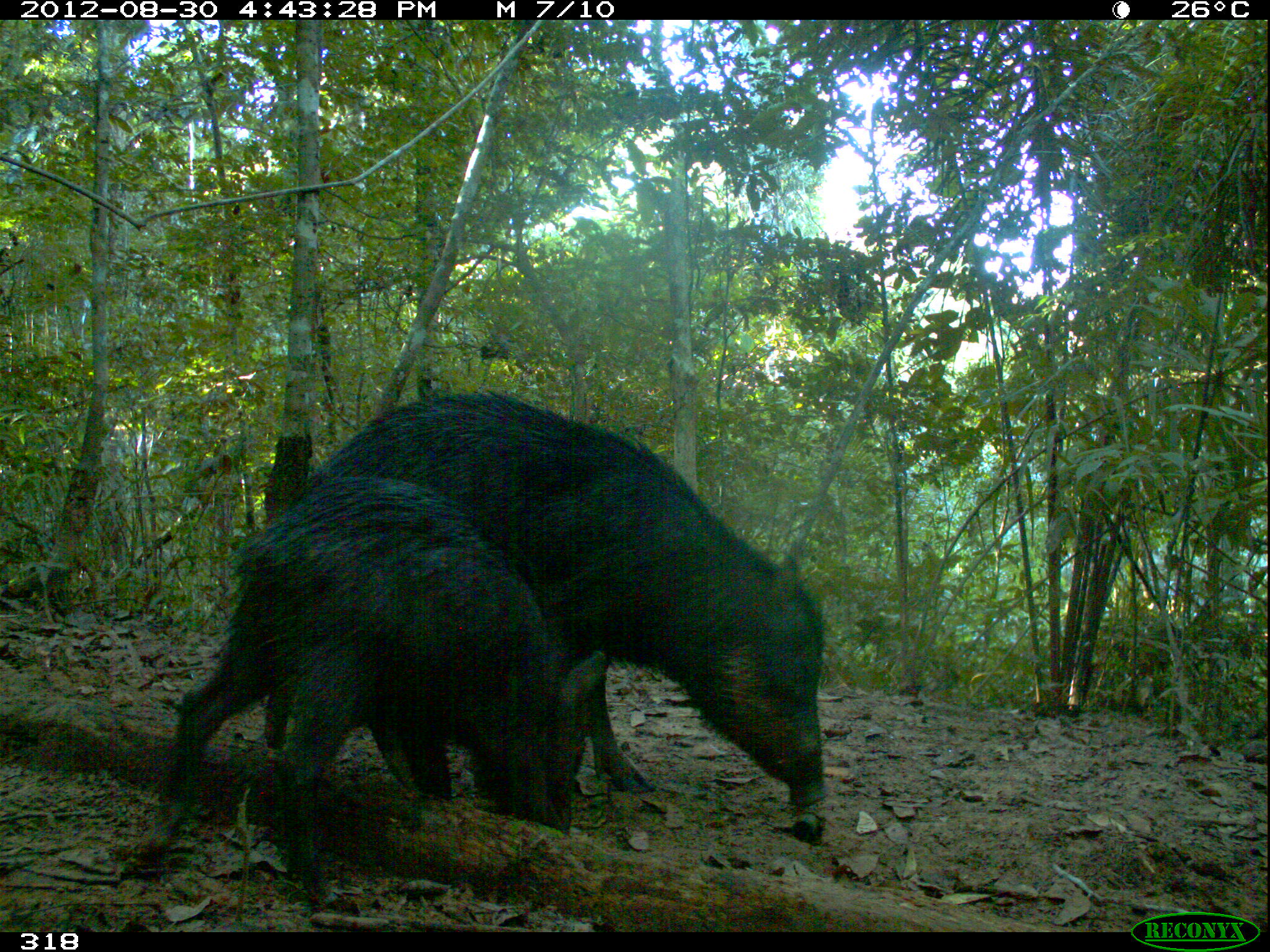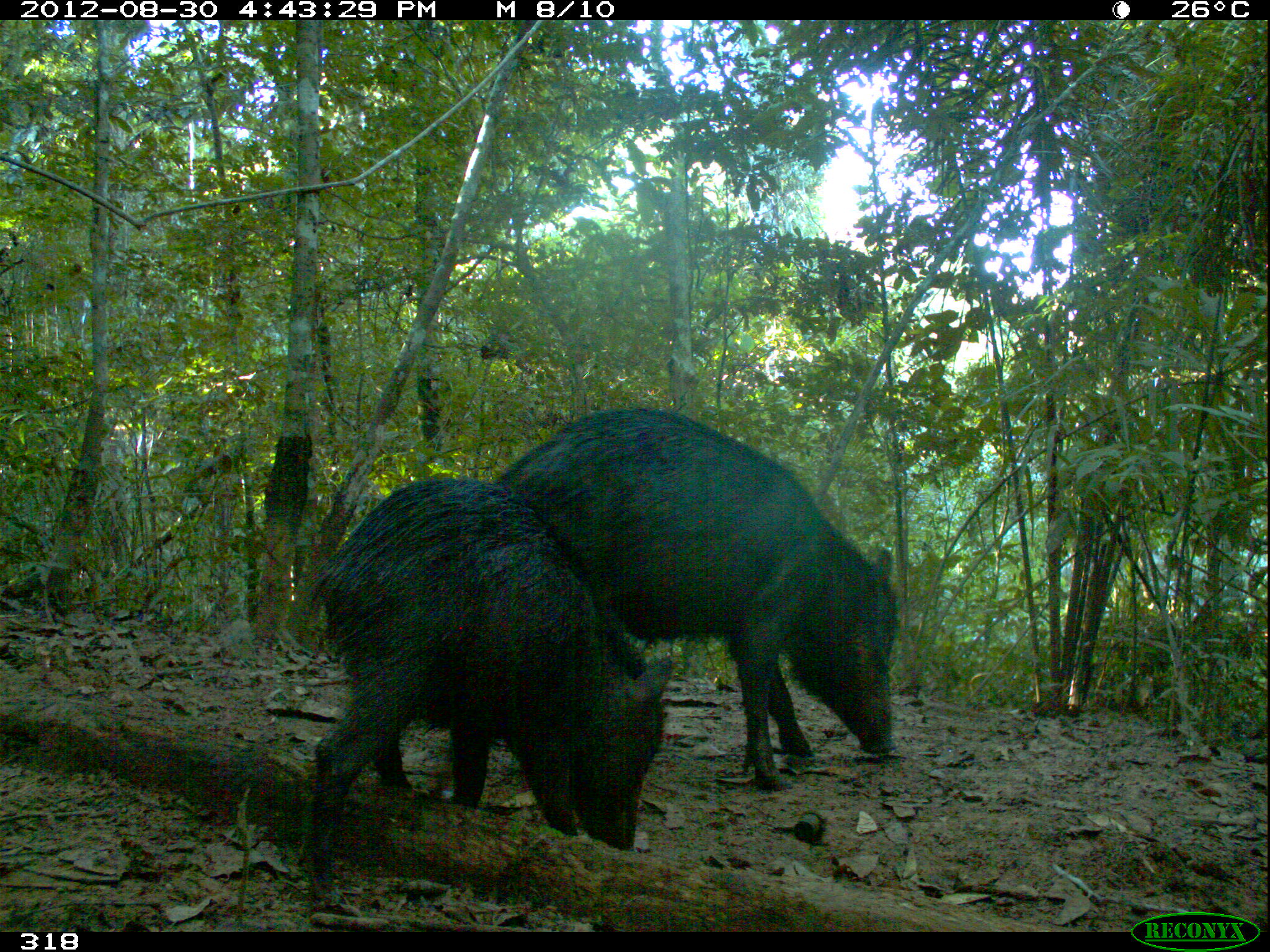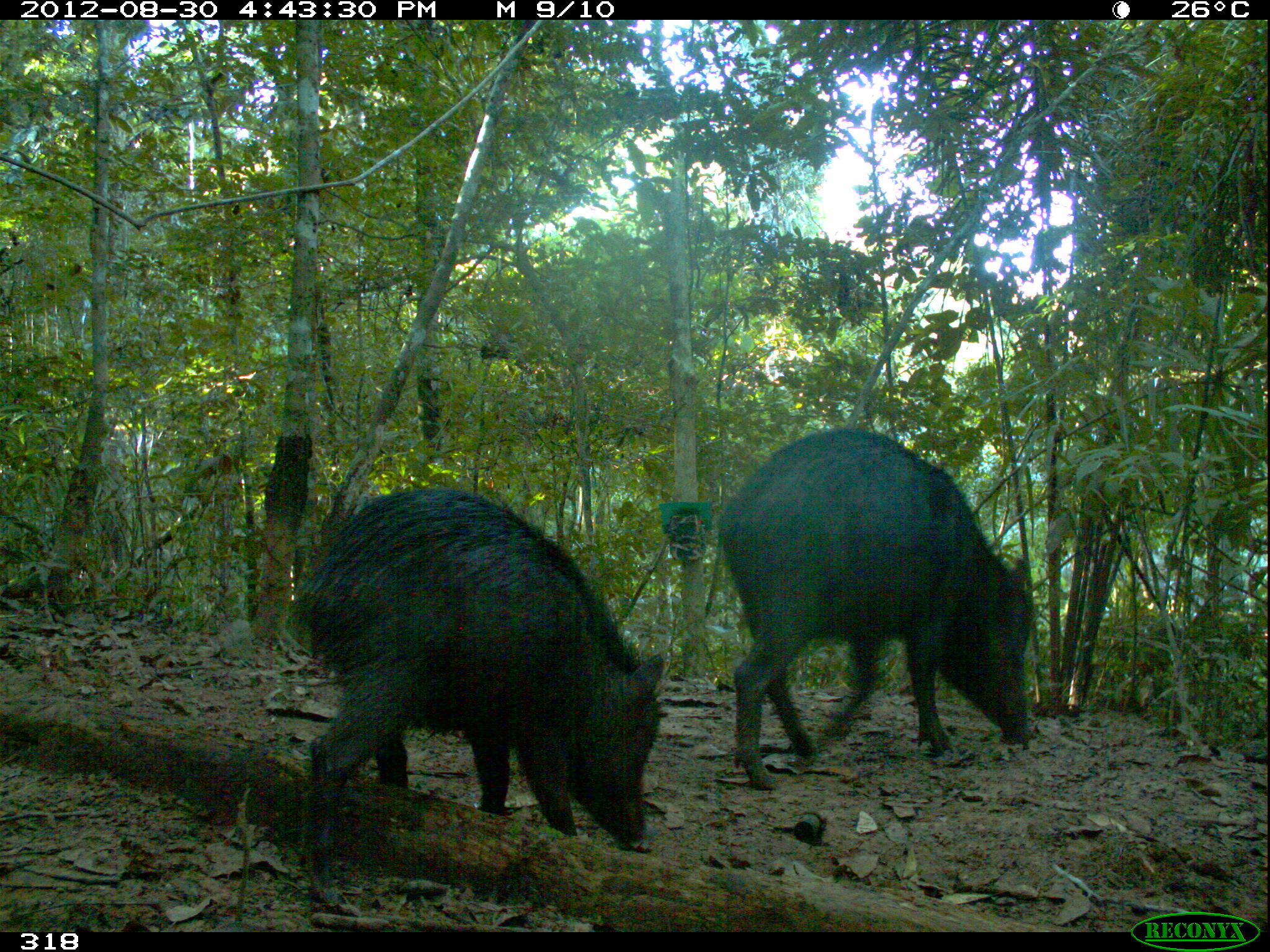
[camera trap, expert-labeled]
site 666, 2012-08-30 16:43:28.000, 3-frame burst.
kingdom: Animalia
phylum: Chordata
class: Mammalia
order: Artiodactyla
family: Tayassuidae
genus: Tayassu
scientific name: Tayassu pecari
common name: white-lipped peccary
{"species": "Tayassu pecari (white-lipped peccary)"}